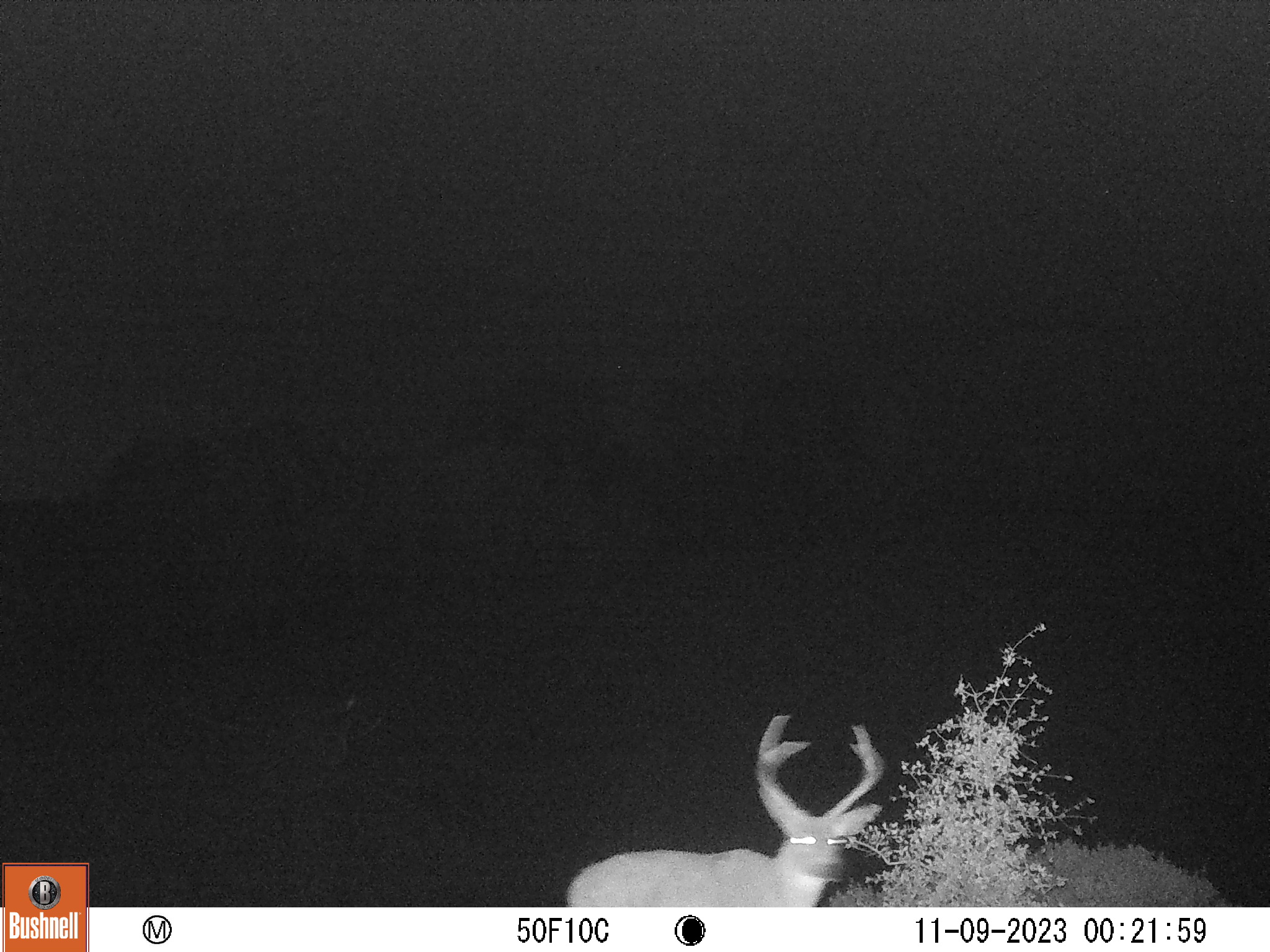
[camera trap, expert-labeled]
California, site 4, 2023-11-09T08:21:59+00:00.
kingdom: Animalia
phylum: Chordata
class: Mammalia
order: Artiodactyla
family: Cervidae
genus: Odocoileus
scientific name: Odocoileus hemionus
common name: mule deer